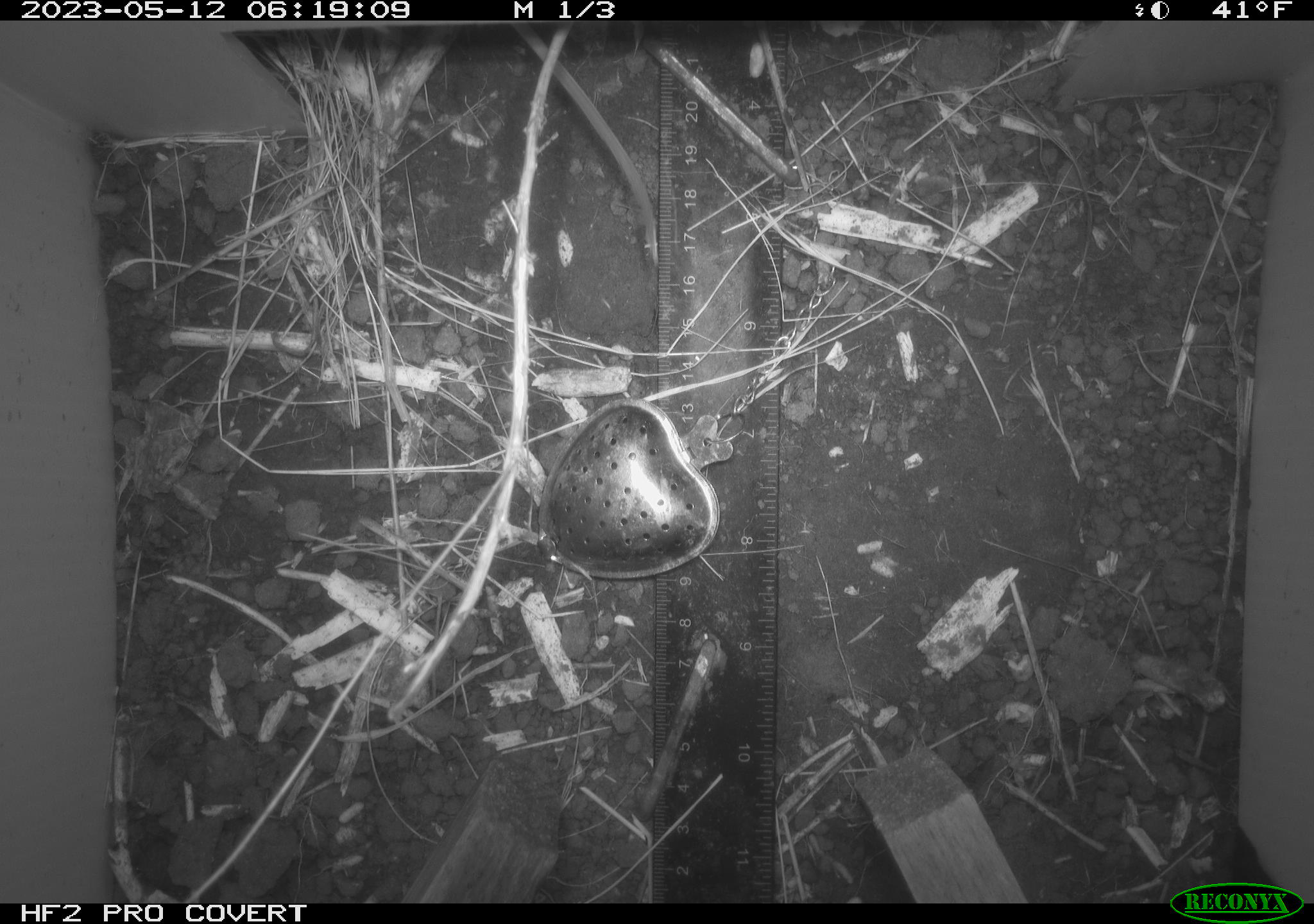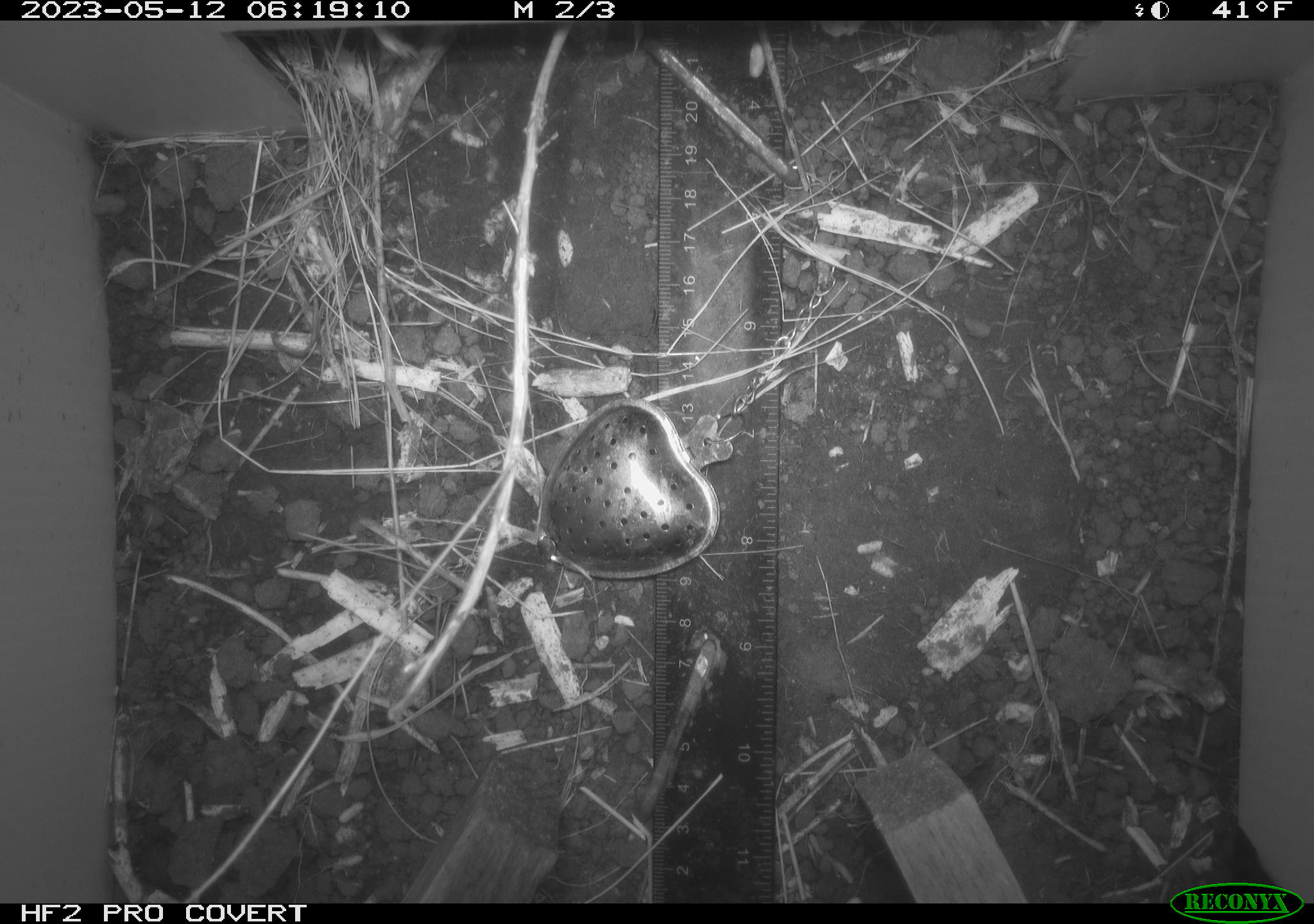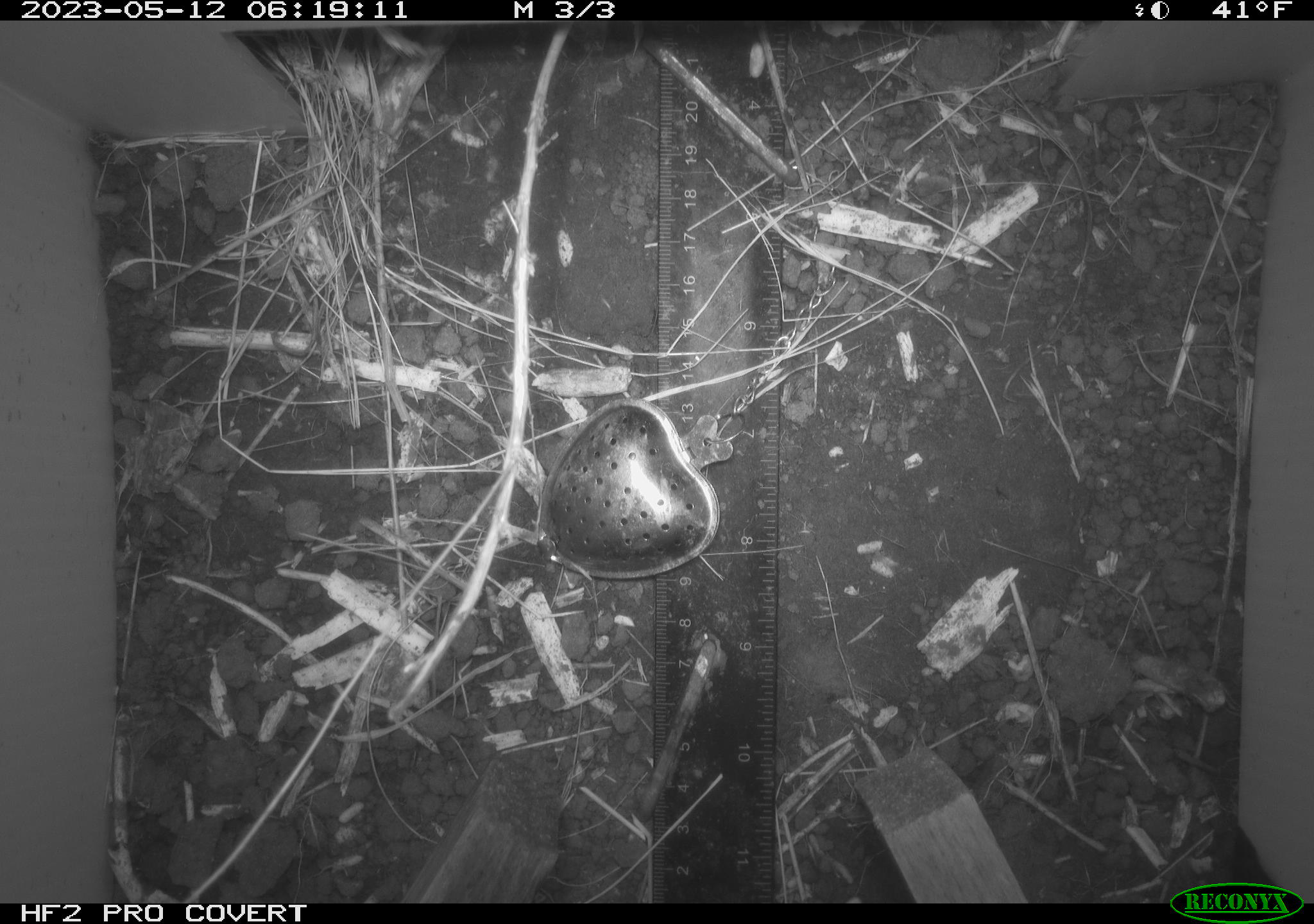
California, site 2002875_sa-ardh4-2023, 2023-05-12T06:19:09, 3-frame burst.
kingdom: Animalia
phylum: Chordata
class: Mammalia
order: Rodentia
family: Cricetidae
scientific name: Arvicolinae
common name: voles, lemmings, and muskrats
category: arvicolinae subfamily